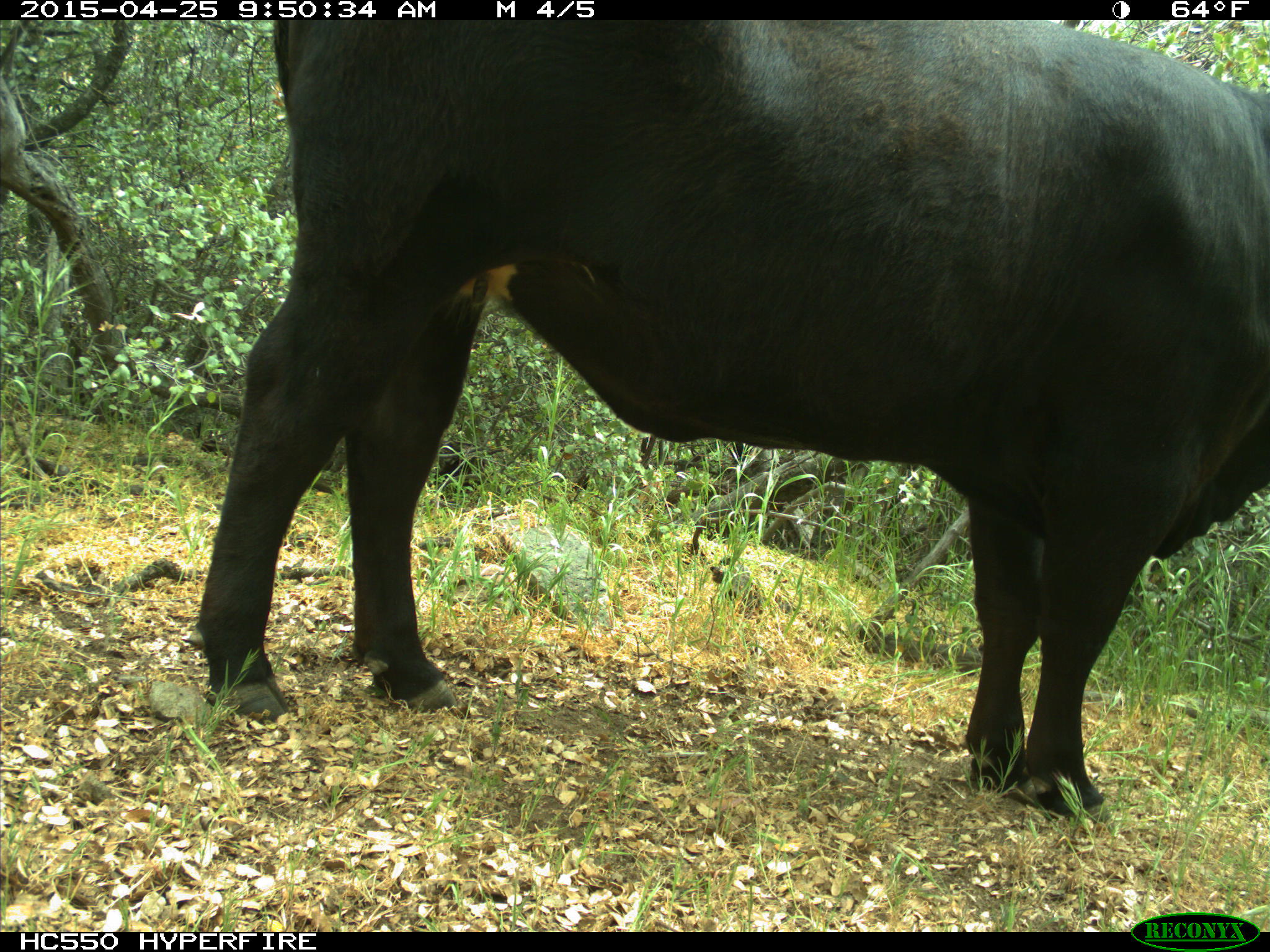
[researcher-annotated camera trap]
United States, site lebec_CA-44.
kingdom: Animalia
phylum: Chordata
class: Mammalia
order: Artiodactyla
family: Suidae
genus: Sus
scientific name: Sus scrofa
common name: wild boar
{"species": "Sus scrofa (wild boar)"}